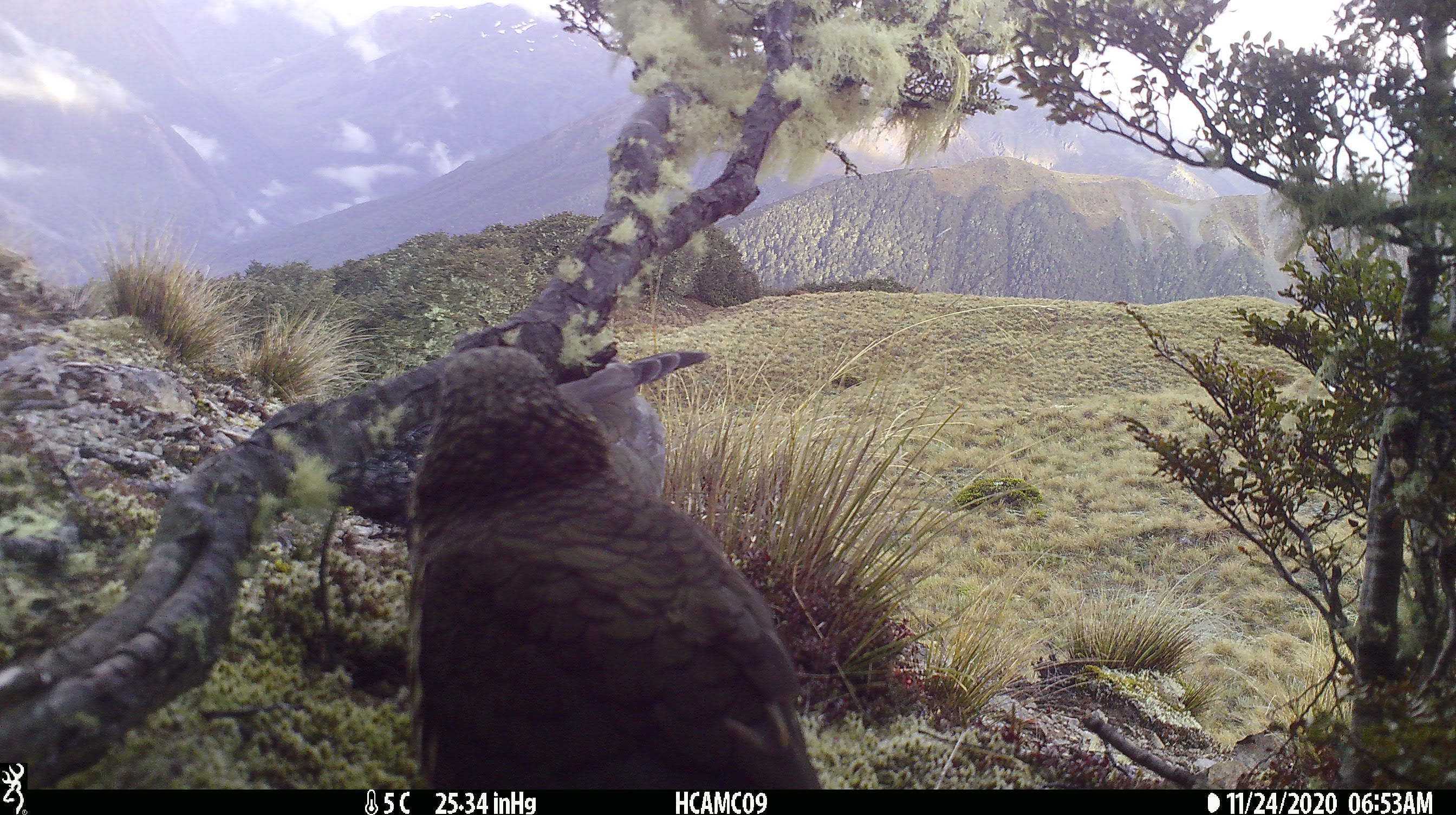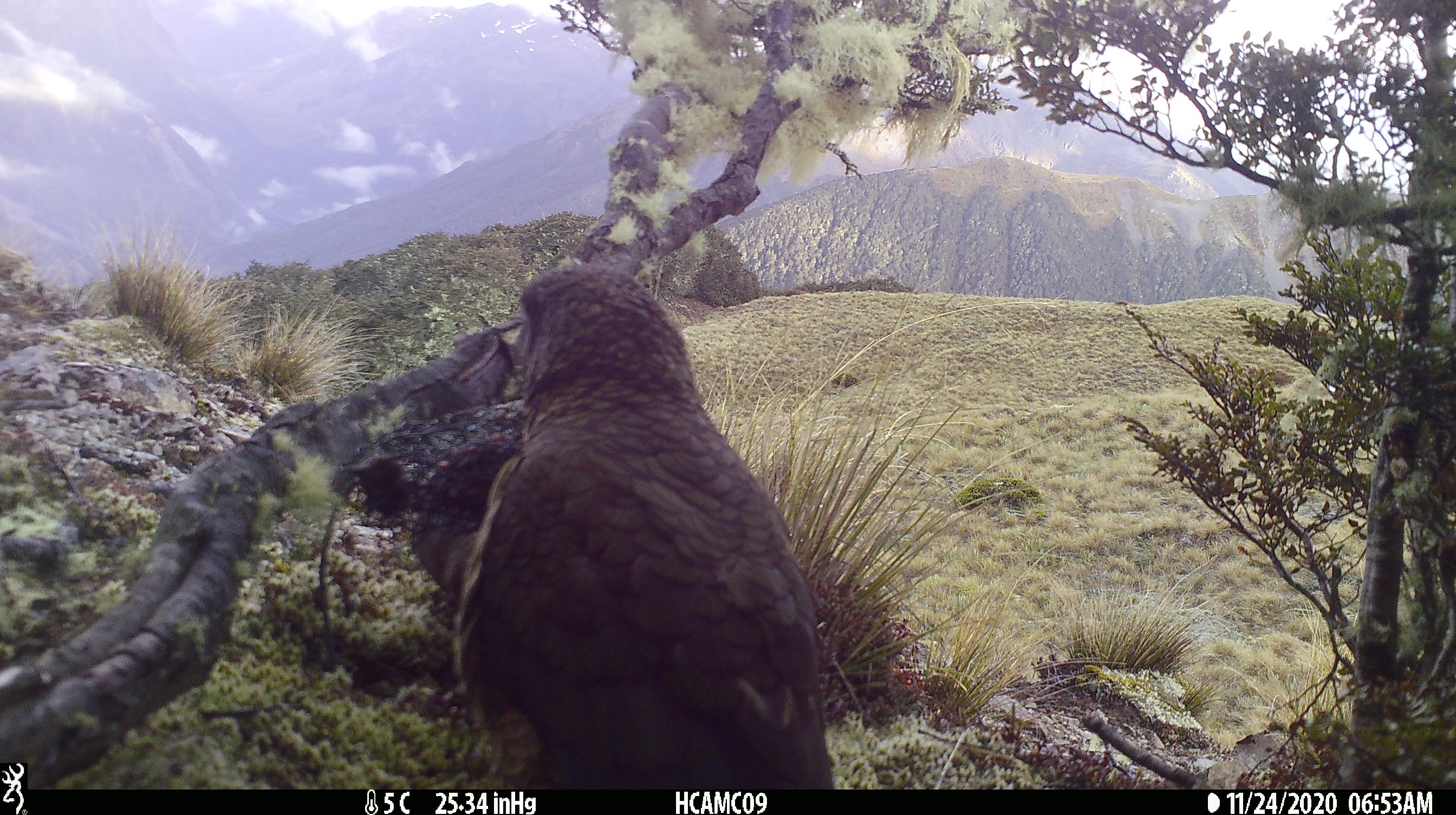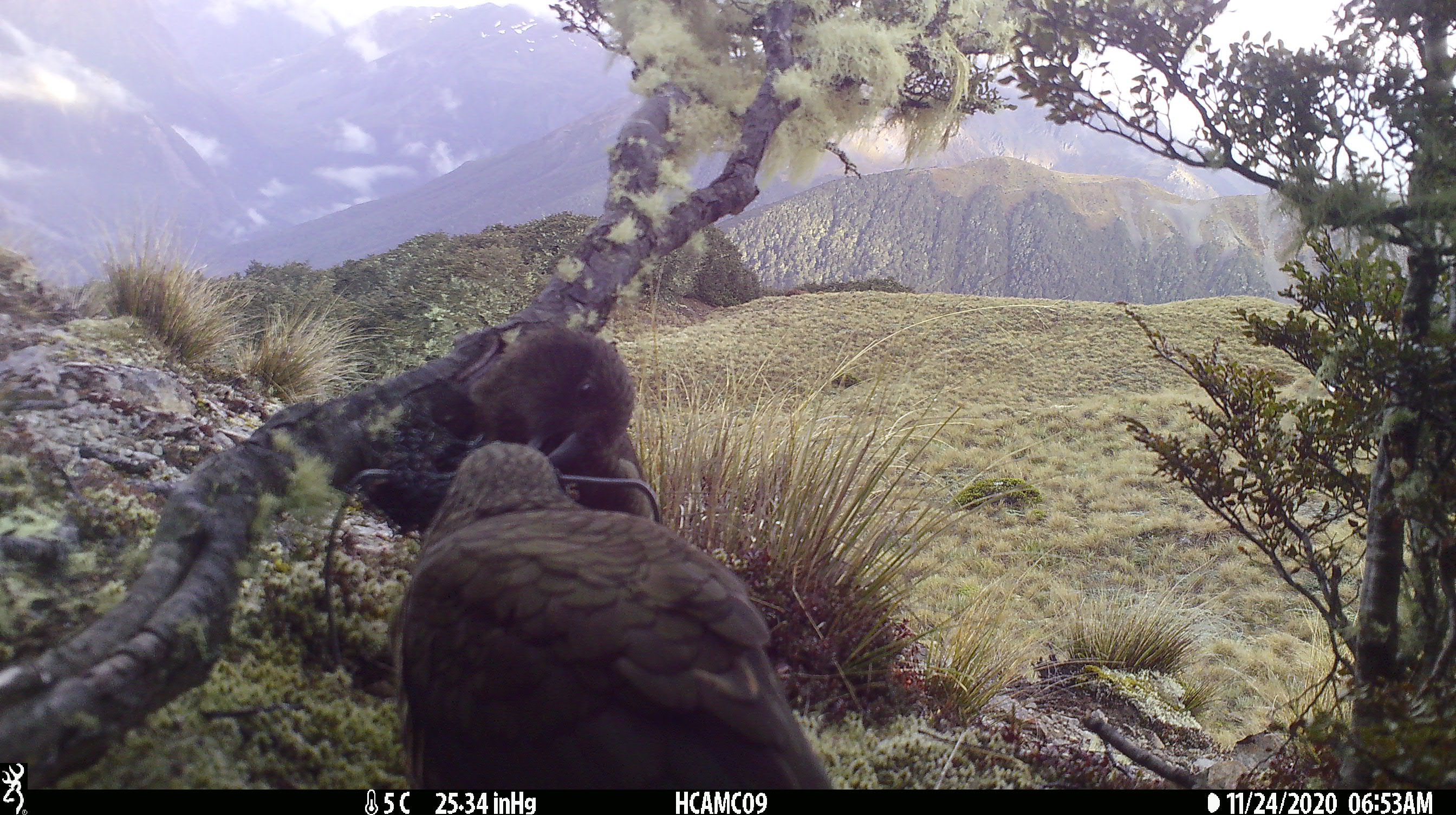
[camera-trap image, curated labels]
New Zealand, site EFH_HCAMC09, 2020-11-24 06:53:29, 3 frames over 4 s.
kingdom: Animalia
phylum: Chordata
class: Aves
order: Psittaciformes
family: Strigopidae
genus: Nestor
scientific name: Nestor notabilis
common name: kea